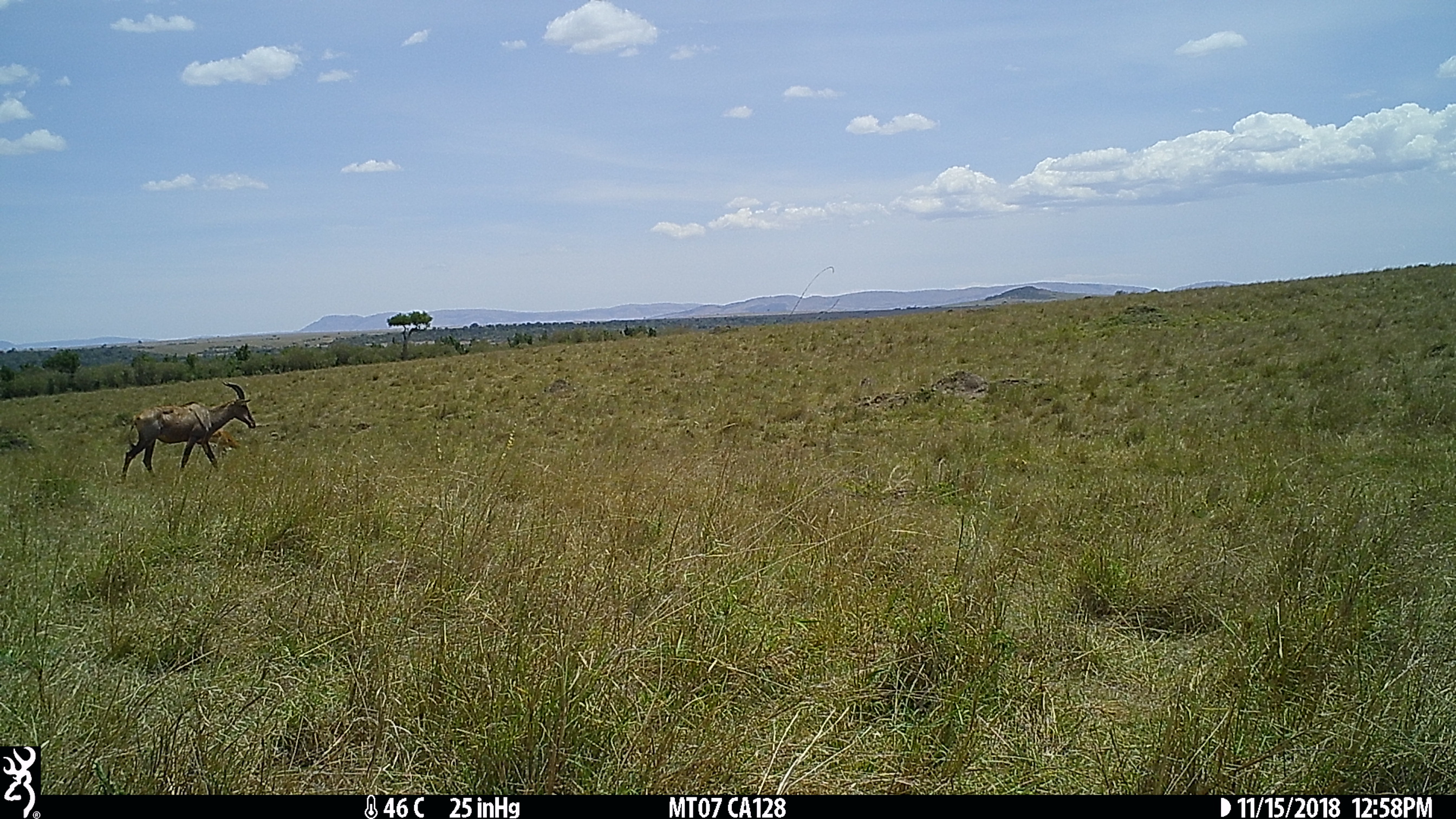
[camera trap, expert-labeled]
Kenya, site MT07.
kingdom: Animalia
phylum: Chordata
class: Mammalia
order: Artiodactyla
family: Bovidae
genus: Damaliscus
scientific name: Damaliscus lunatus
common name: topi